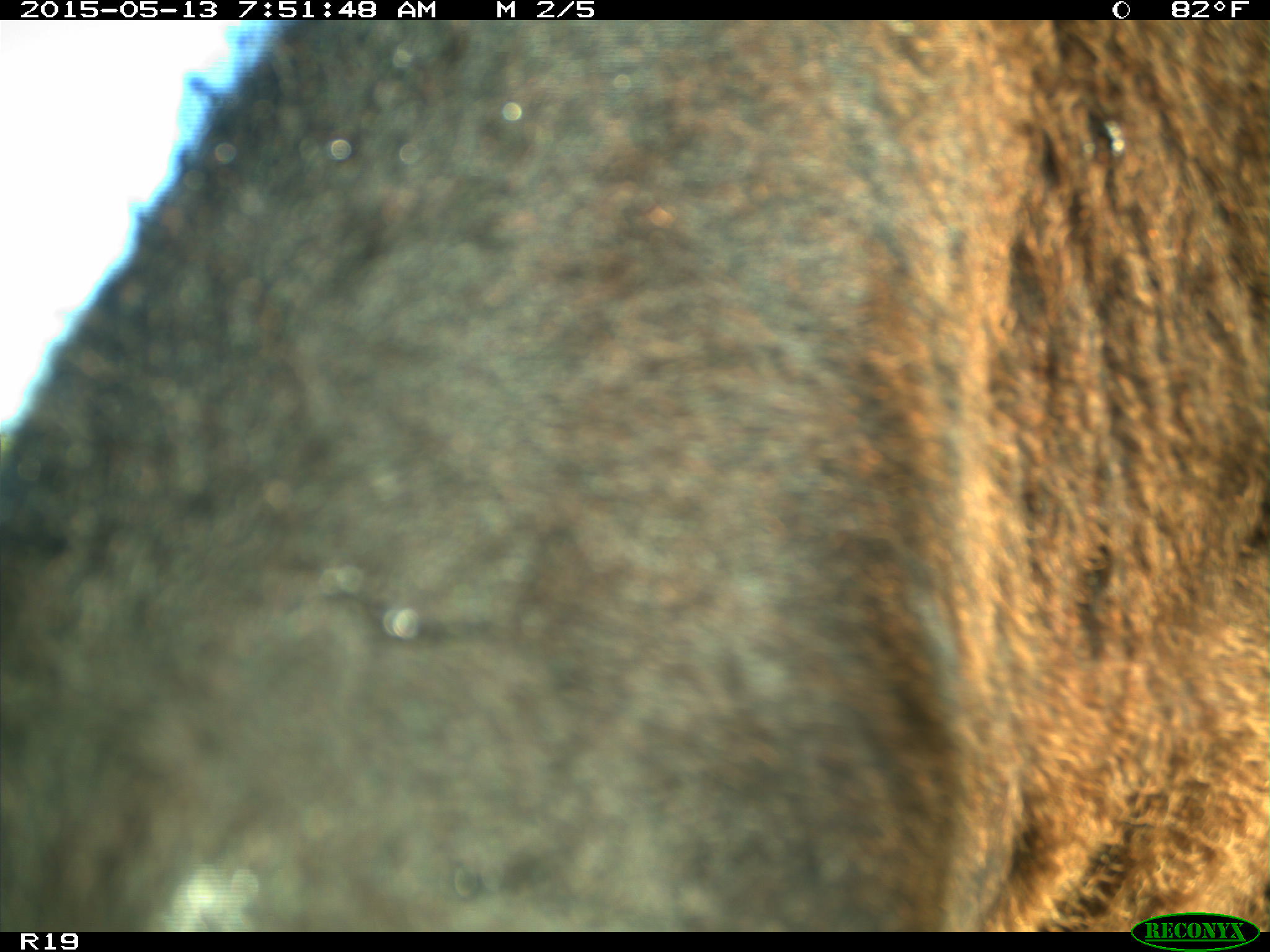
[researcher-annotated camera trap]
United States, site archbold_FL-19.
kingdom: Animalia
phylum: Chordata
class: Mammalia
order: Artiodactyla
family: Bovidae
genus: Bos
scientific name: Bos taurus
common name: domestic cow